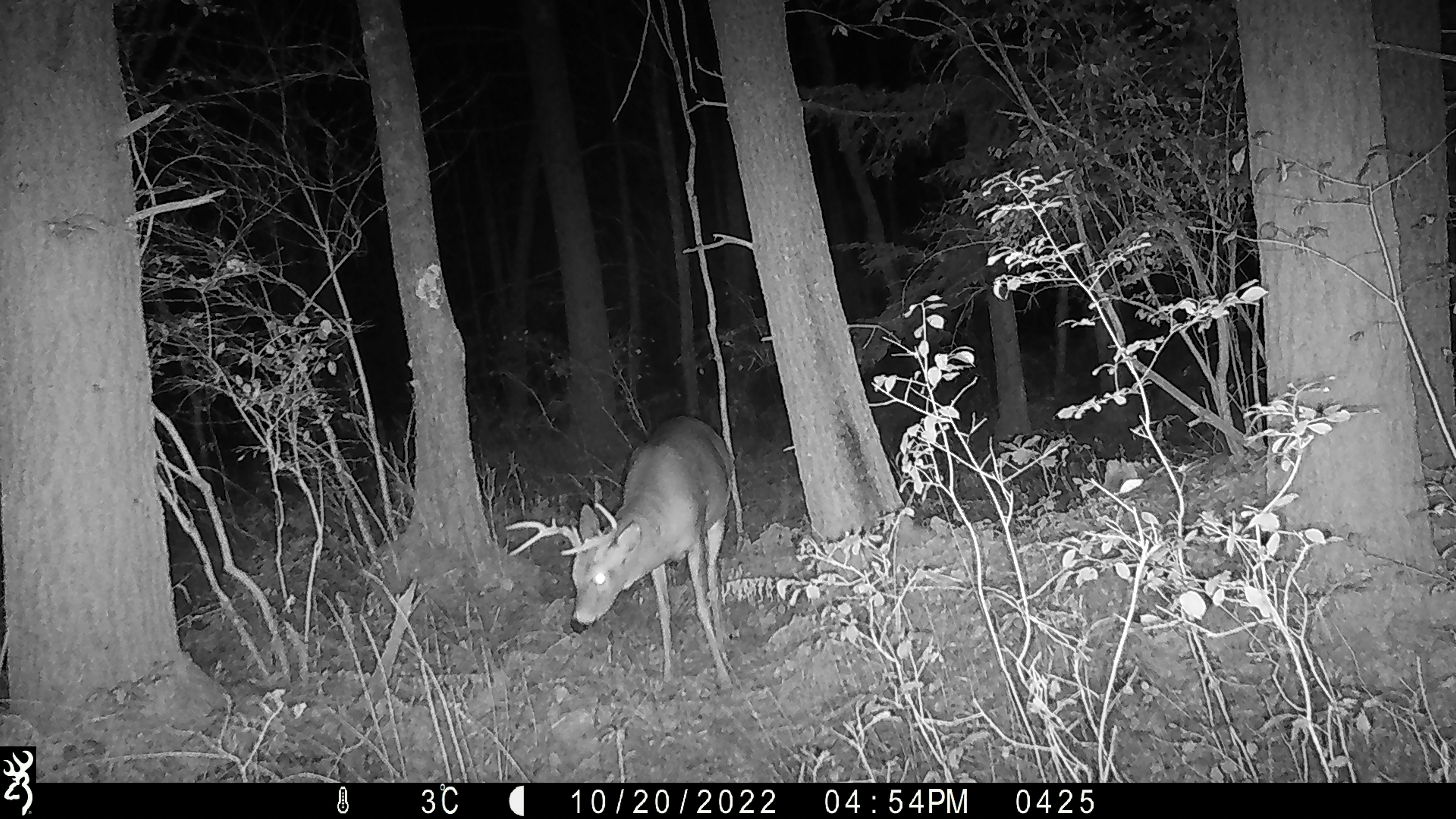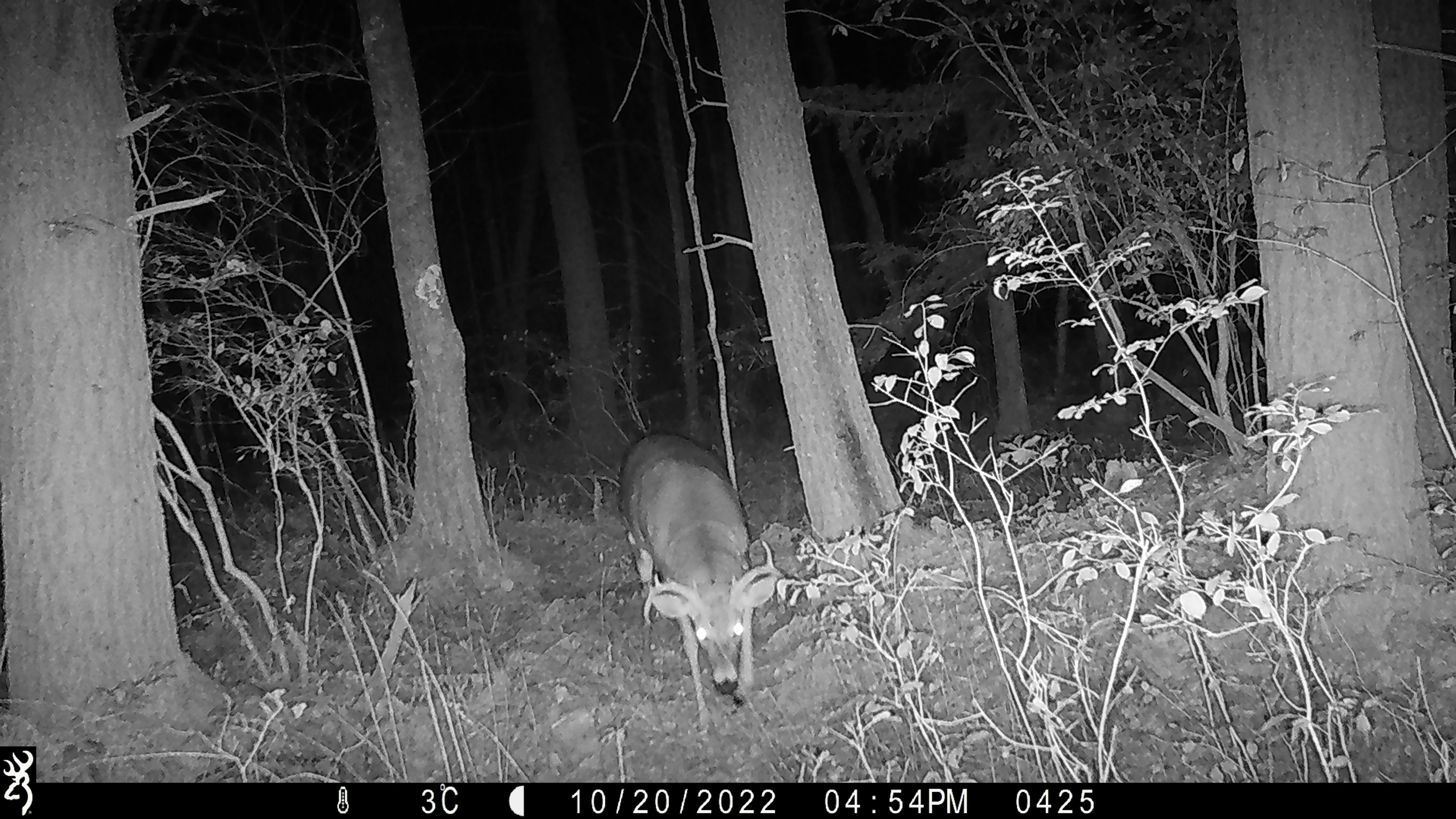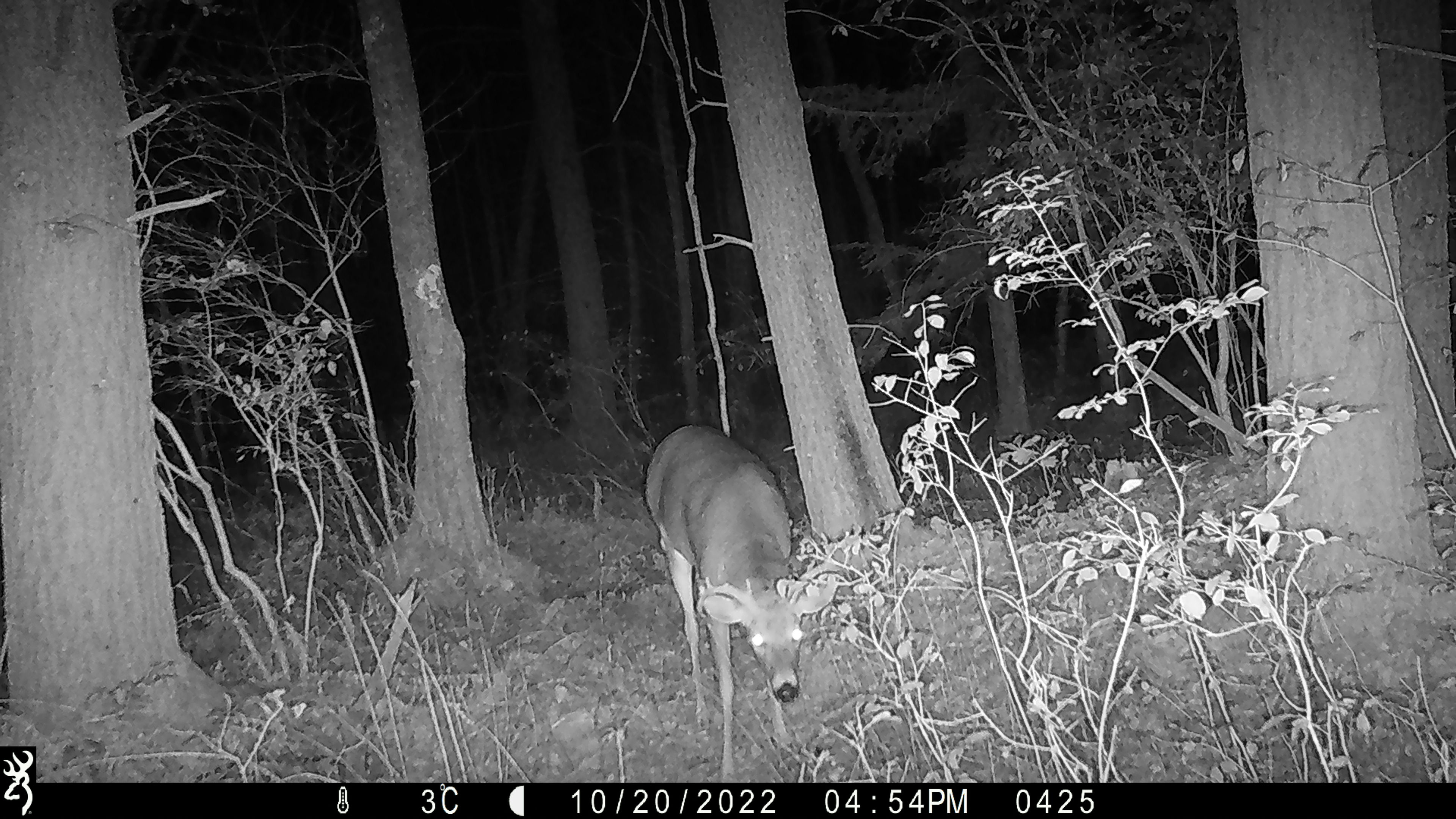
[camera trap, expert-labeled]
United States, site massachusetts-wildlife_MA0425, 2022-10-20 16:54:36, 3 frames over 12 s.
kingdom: Animalia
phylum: Chordata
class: Mammalia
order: Artiodactyla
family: Cervidae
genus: Odocoileus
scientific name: Odocoileus virginianus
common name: white-tailed deer